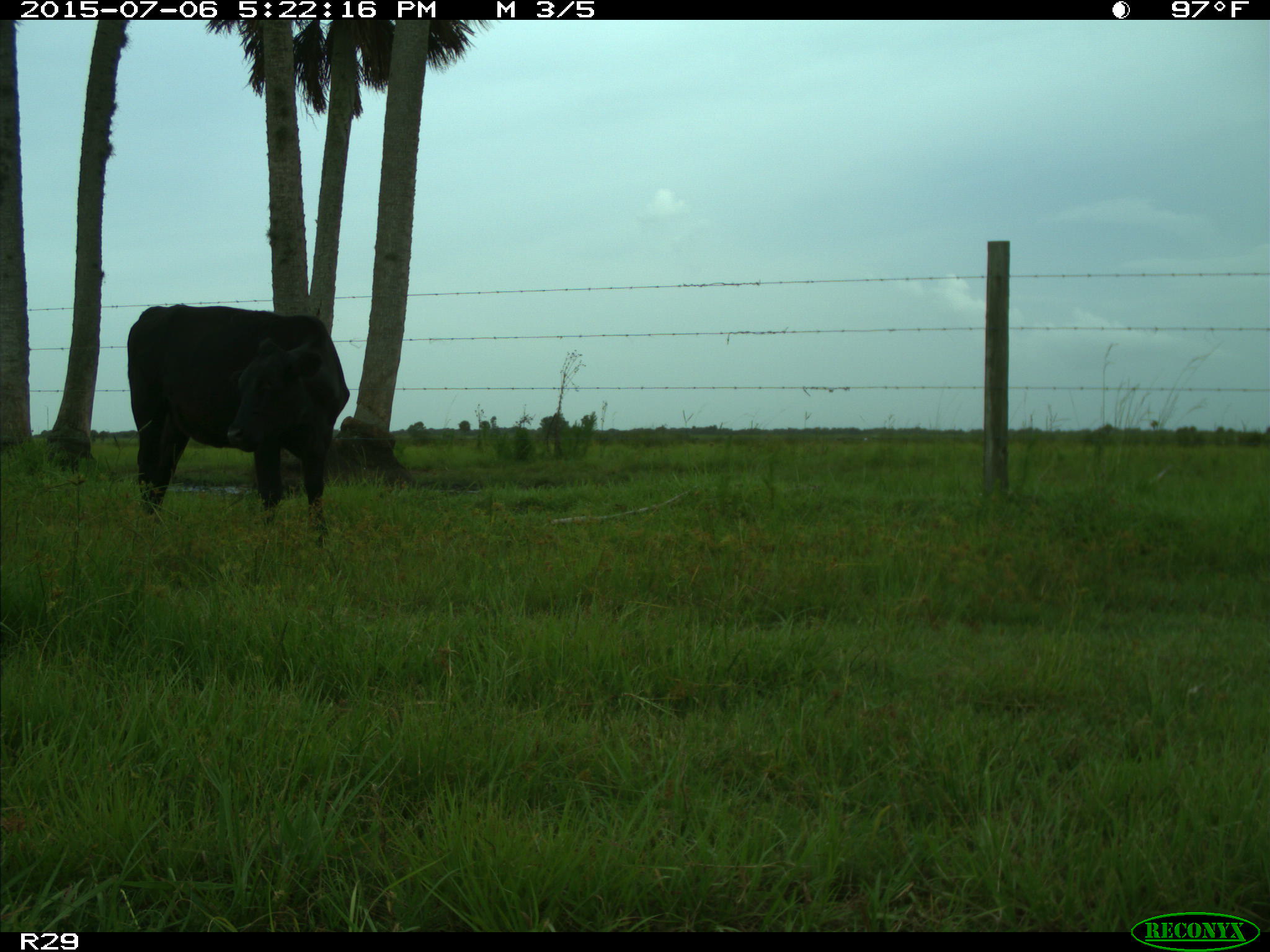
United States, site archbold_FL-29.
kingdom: Animalia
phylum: Chordata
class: Mammalia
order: Artiodactyla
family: Bovidae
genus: Bos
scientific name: Bos taurus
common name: domestic cow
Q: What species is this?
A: Bos taurus (domestic cow).